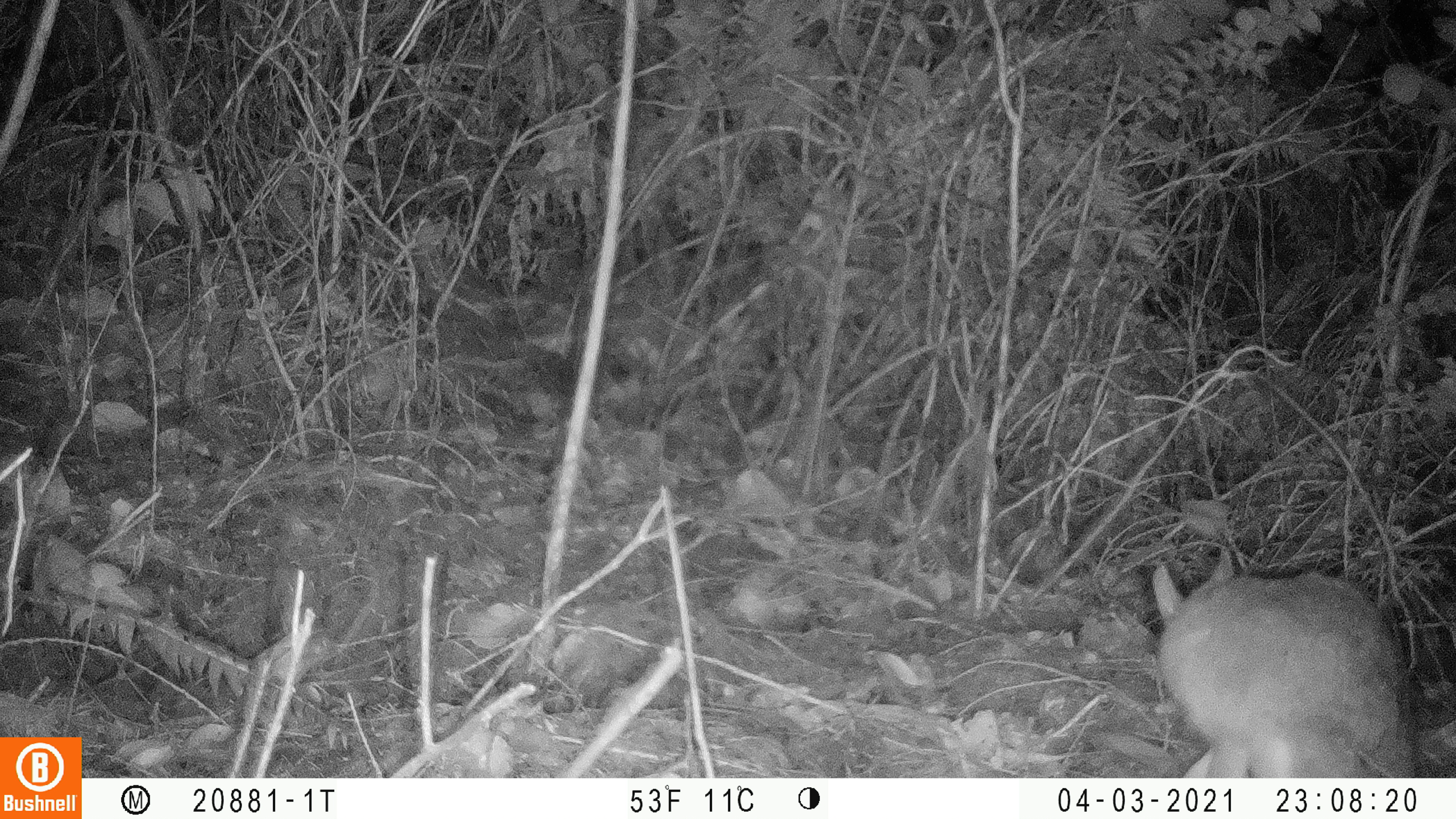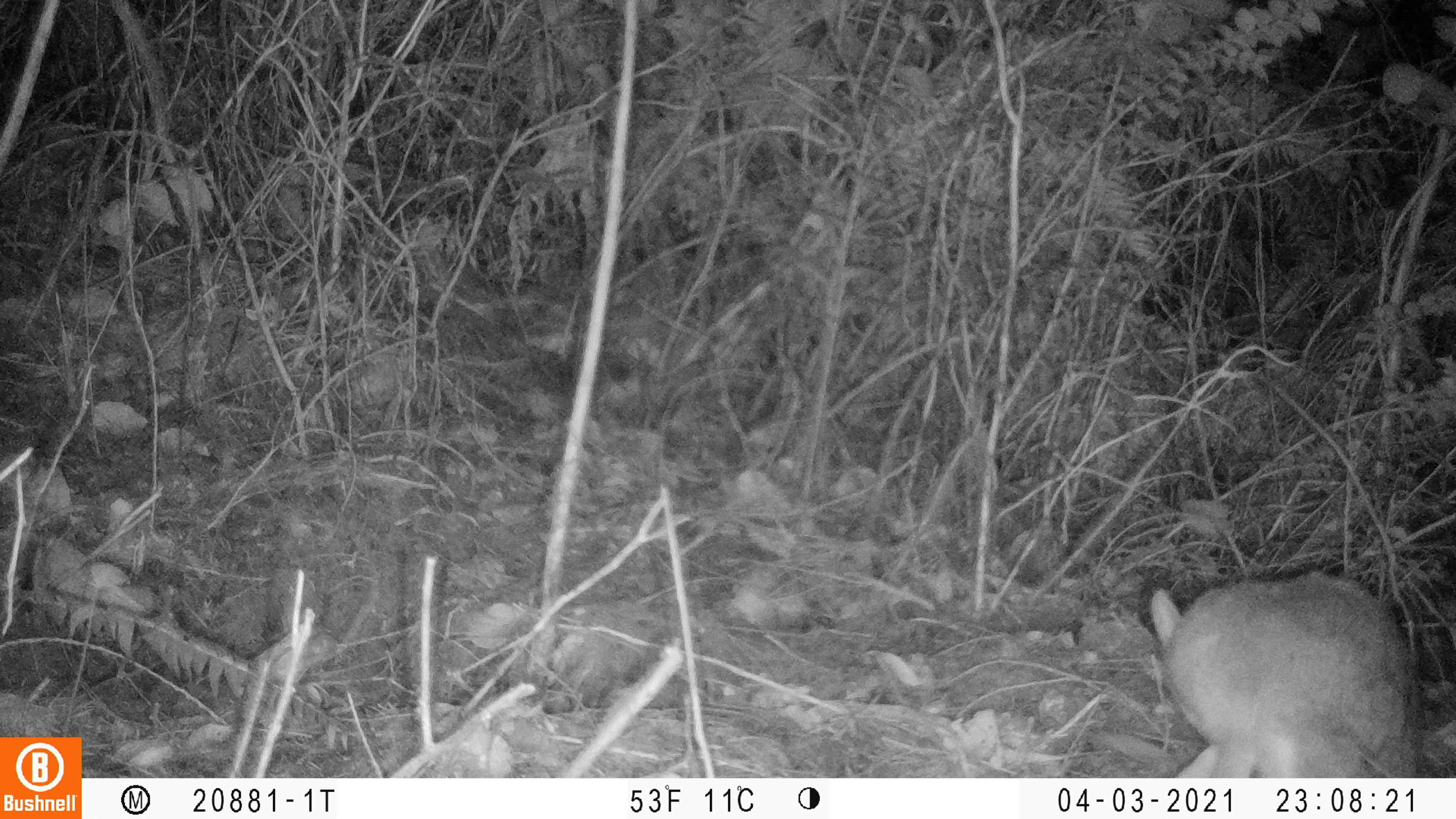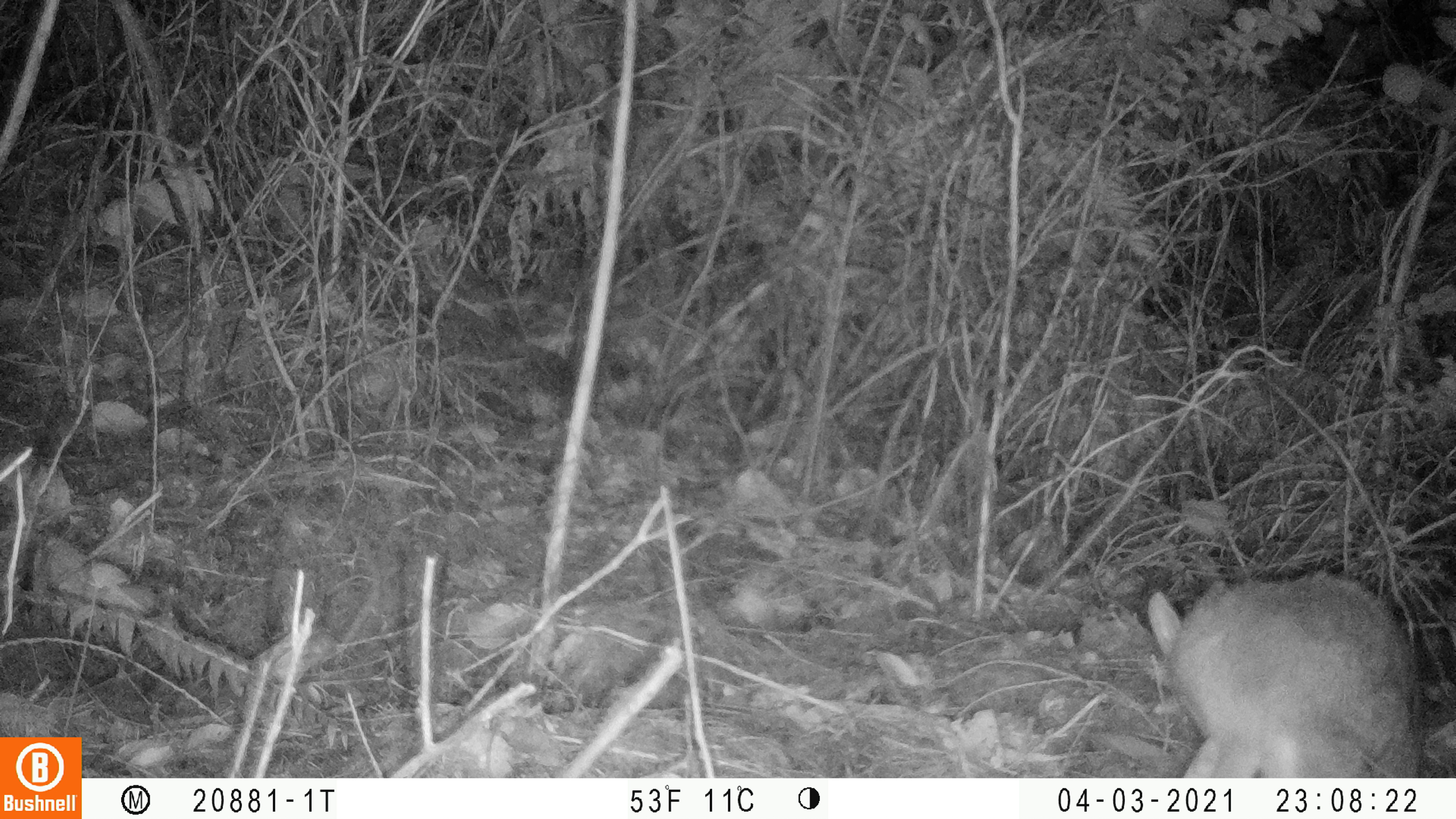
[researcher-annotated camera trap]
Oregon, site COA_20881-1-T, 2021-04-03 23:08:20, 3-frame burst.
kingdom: Animalia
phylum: Chordata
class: Mammalia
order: Lagomorpha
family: Leporidae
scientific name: Leporidae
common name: hares and rabbits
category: leporidae family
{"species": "leporidae family (hares and rabbits) (Leporidae)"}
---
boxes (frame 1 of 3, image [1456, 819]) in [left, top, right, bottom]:
leporidae family: [1130, 533, 1431, 778]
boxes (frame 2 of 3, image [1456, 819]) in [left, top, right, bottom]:
leporidae family: [1133, 545, 1434, 778]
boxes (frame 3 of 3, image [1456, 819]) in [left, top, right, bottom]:
leporidae family: [1131, 553, 1440, 778]